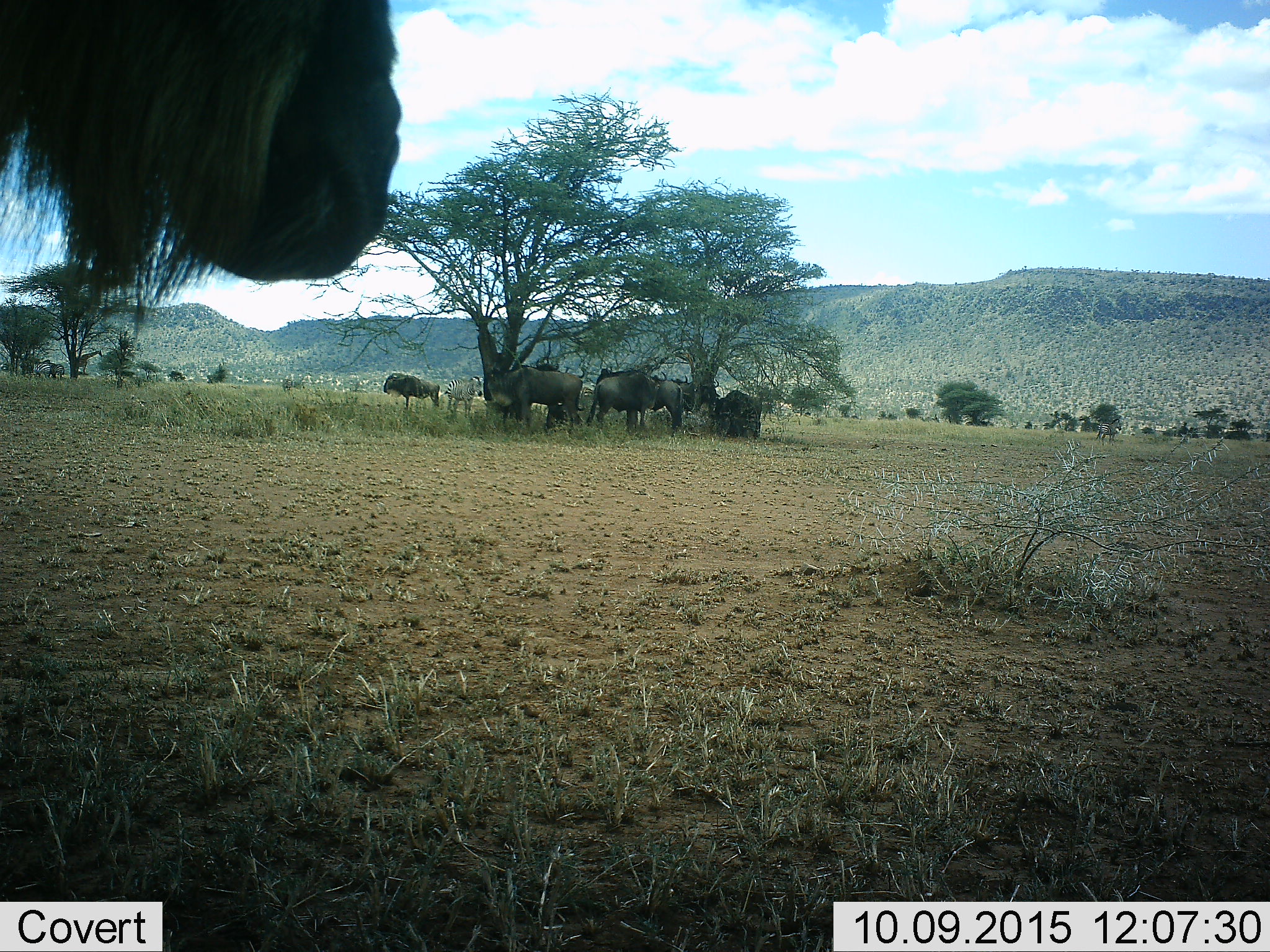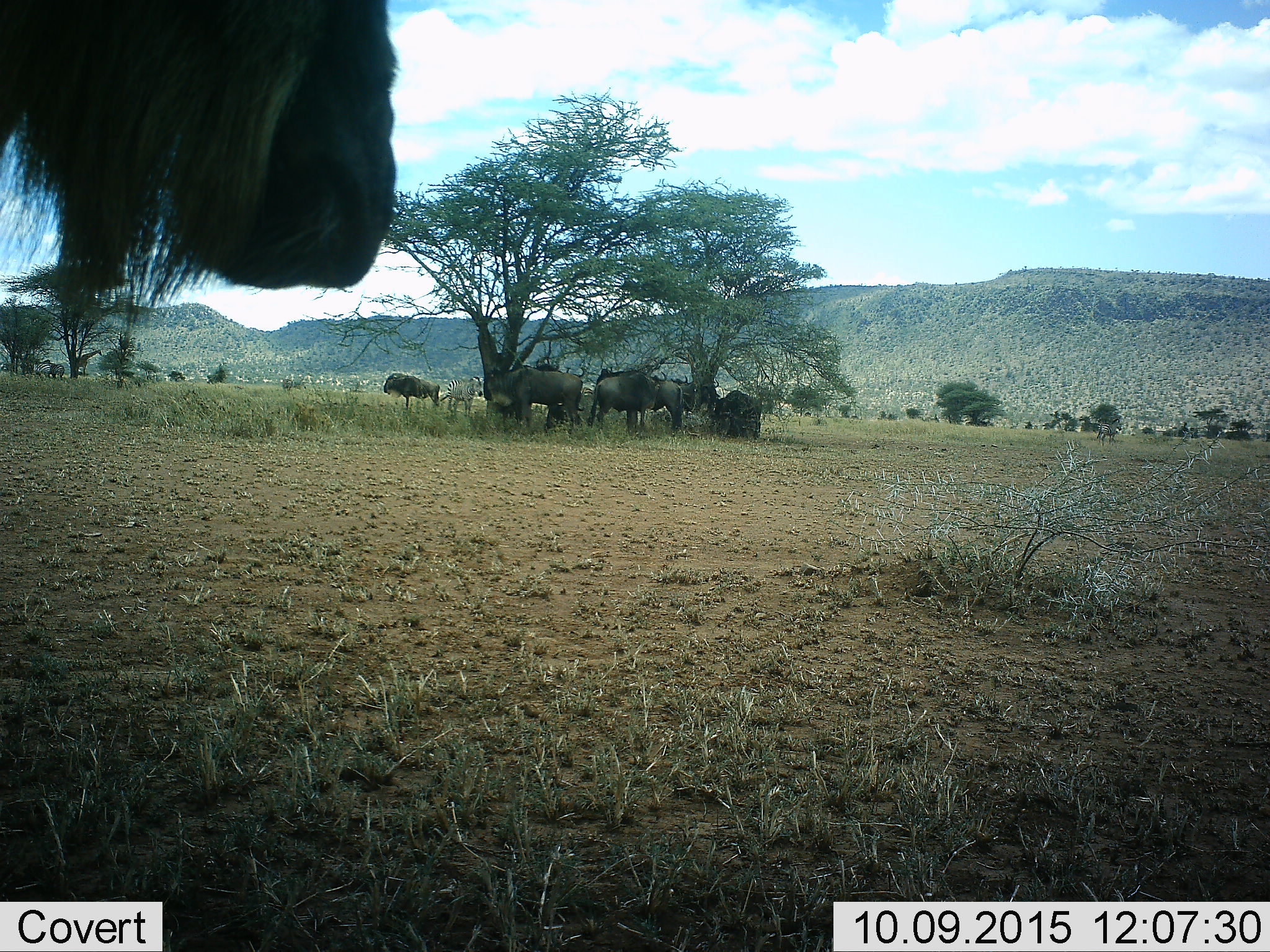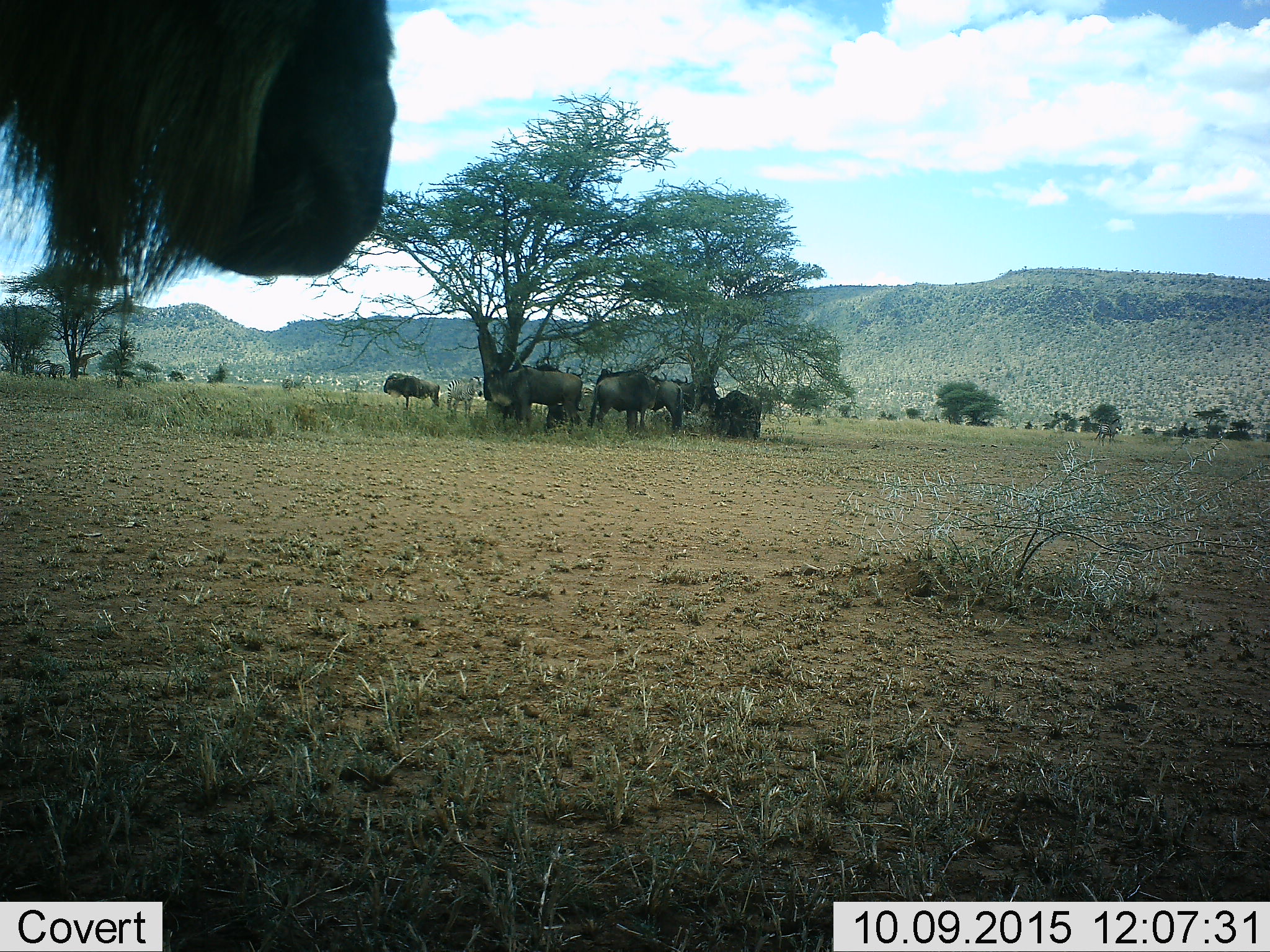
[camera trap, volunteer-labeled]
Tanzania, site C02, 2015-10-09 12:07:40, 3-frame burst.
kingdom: Animalia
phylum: Chordata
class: Mammalia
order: Artiodactyla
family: Giraffidae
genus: Giraffa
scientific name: Giraffa camelopardalis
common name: giraffe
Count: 1.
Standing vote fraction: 67%.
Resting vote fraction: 0%.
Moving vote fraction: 11%.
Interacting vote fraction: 0%.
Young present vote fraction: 0%.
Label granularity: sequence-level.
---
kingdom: Animalia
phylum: Chordata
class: Mammalia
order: Artiodactyla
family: Bovidae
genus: Connochaetes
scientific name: Connochaetes taurinus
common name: blue wildebeest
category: wildebeest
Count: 8.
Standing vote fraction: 79%.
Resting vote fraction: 36%.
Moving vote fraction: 7%.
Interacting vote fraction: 21%.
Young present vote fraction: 0%.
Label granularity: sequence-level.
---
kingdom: Animalia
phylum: Chordata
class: Mammalia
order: Perissodactyla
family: Equidae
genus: Equus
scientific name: Equus quagga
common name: plains zebra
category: zebra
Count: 3.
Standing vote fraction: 100%.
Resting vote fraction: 0%.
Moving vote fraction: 0%.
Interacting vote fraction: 0%.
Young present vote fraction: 0%.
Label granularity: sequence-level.